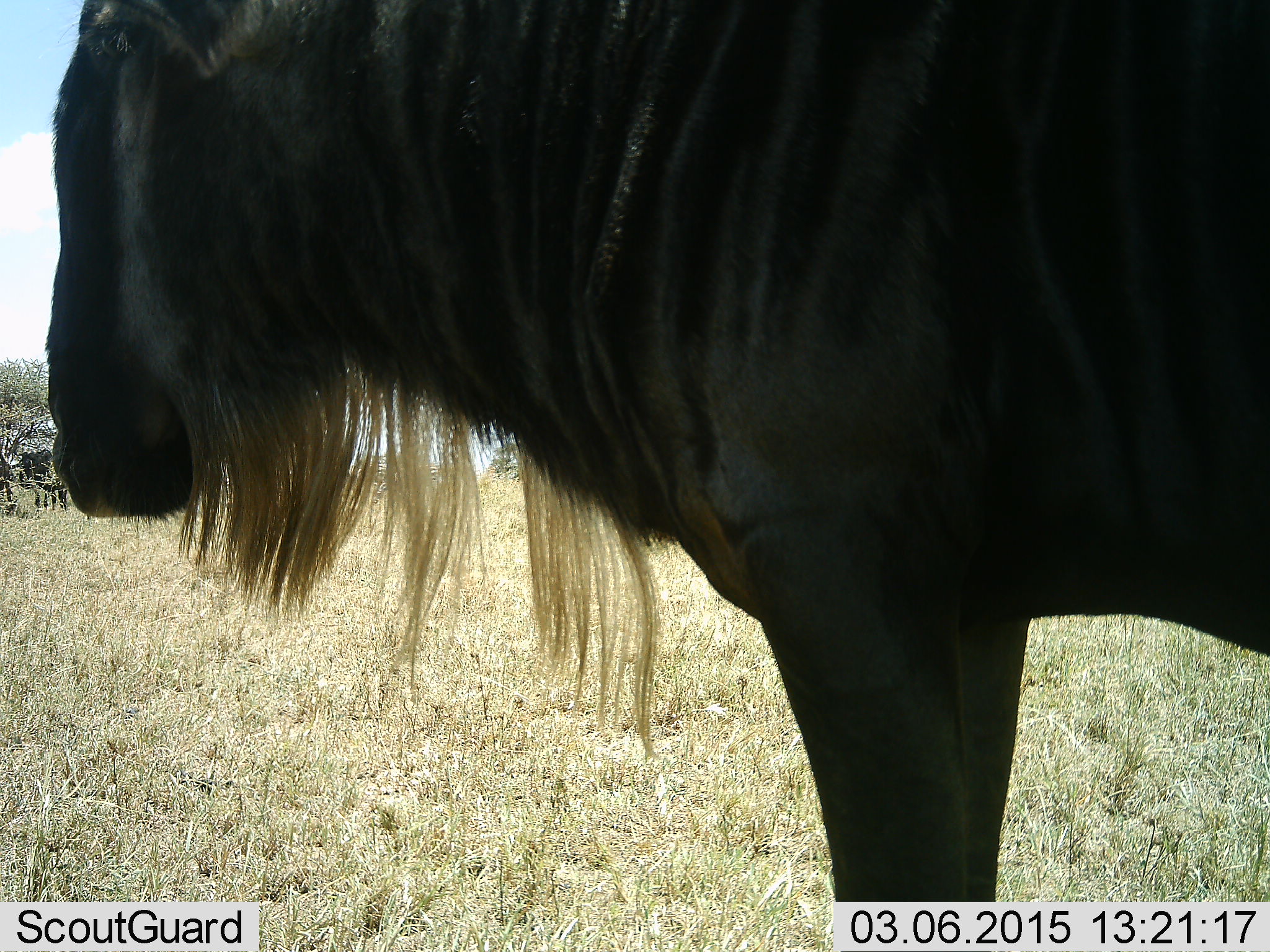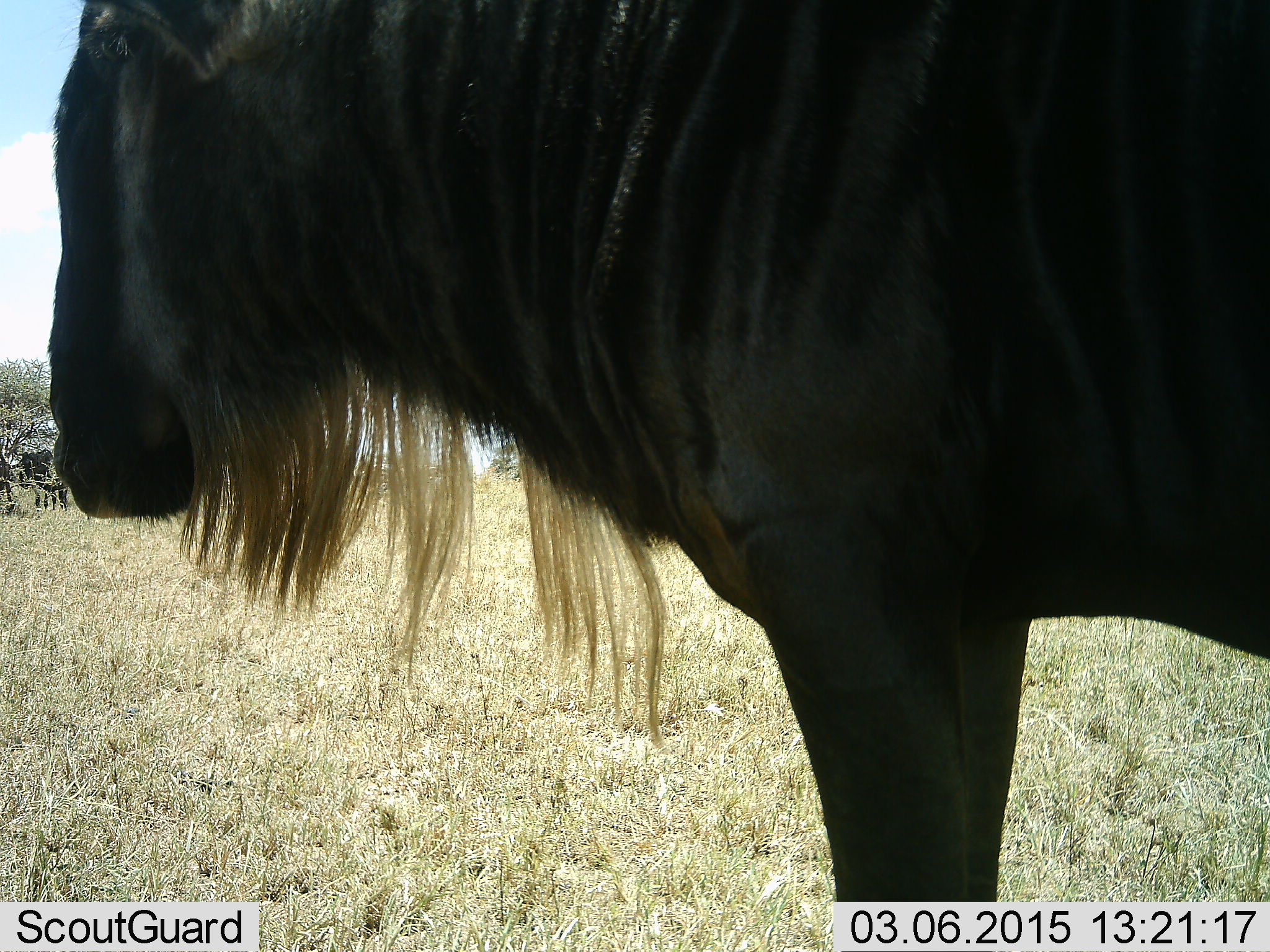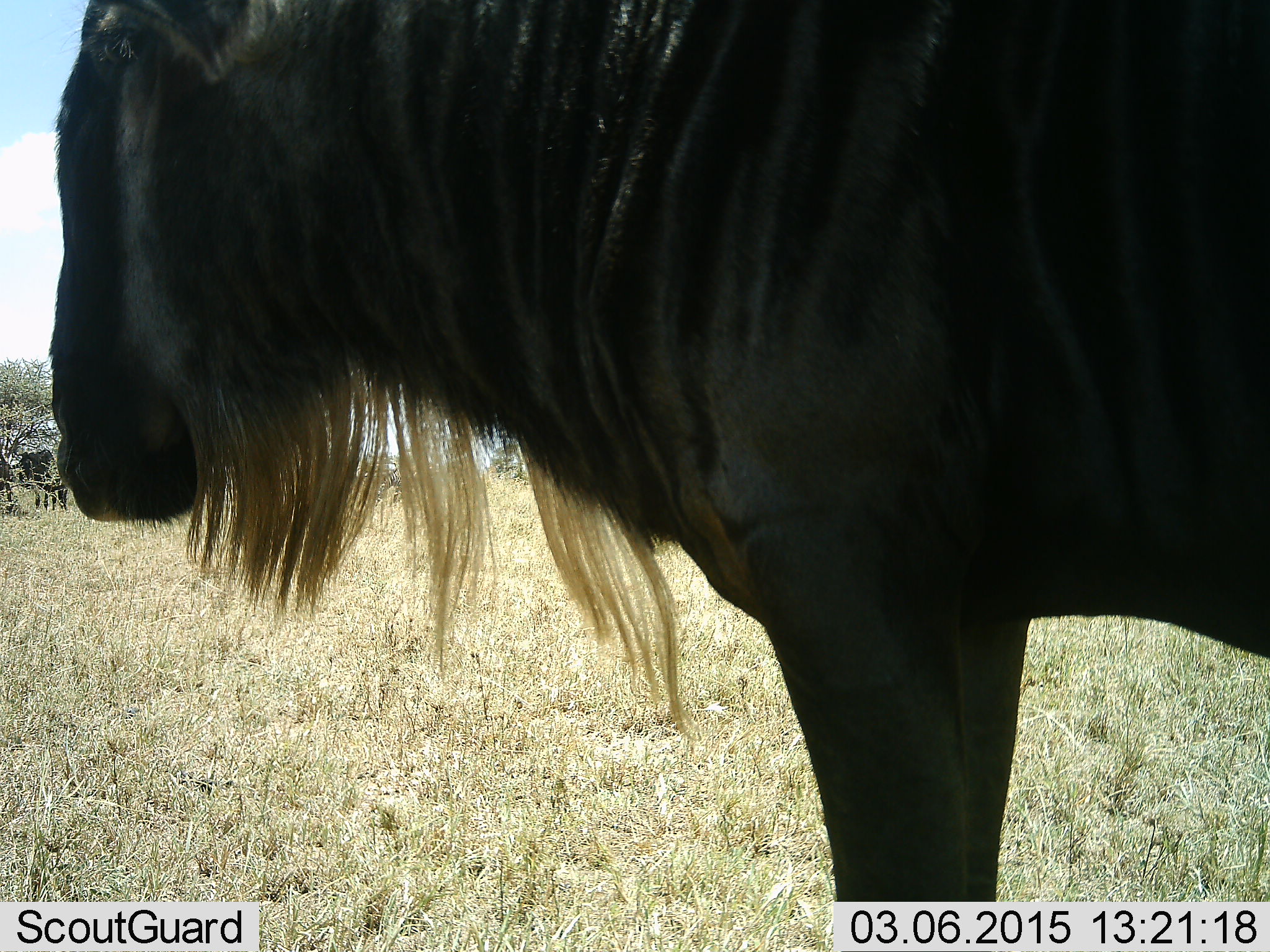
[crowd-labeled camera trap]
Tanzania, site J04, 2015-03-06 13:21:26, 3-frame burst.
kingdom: Animalia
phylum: Chordata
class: Mammalia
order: Artiodactyla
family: Bovidae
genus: Connochaetes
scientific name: Connochaetes taurinus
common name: blue wildebeest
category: wildebeest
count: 1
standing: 100%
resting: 0%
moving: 0%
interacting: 0%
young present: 0%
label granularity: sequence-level